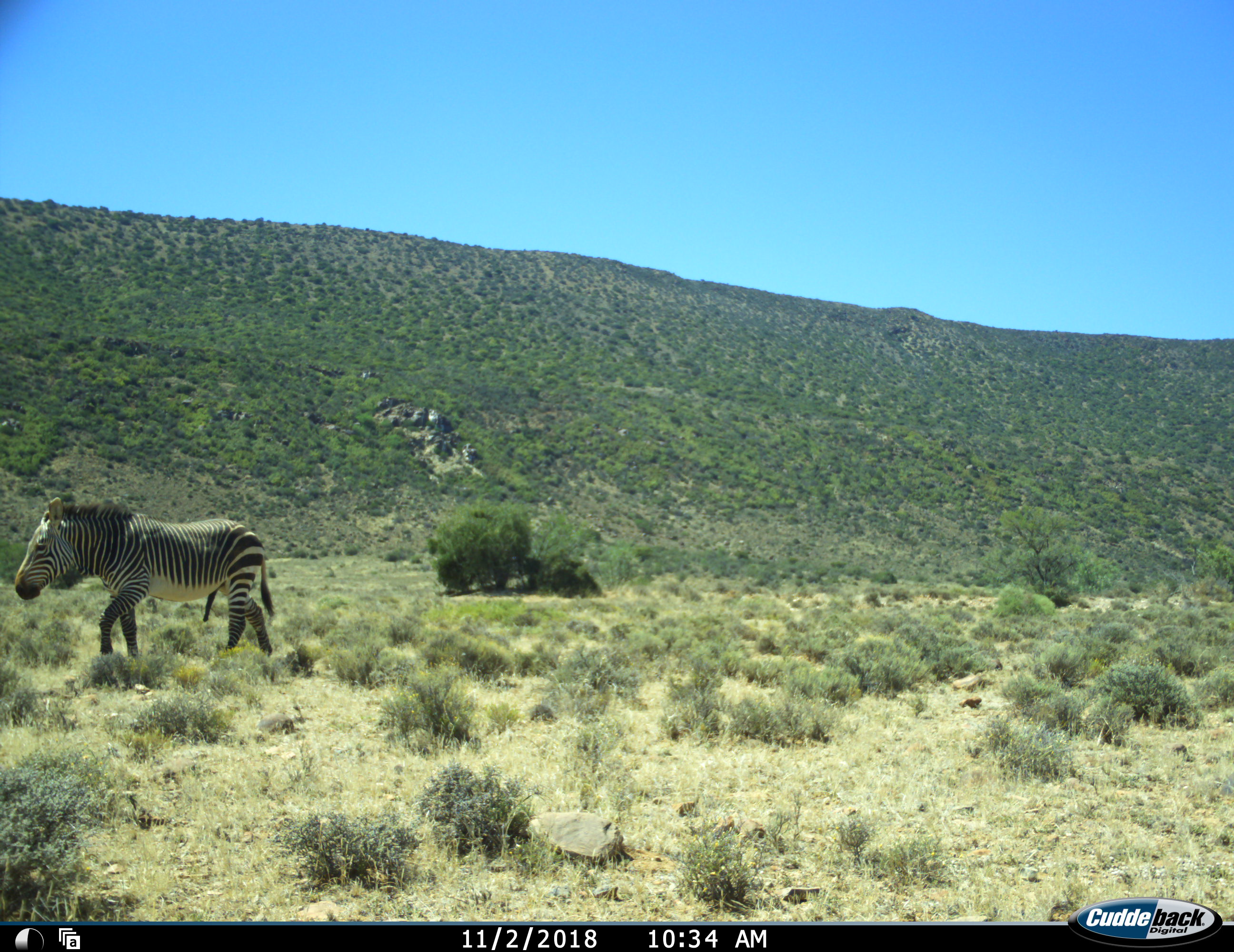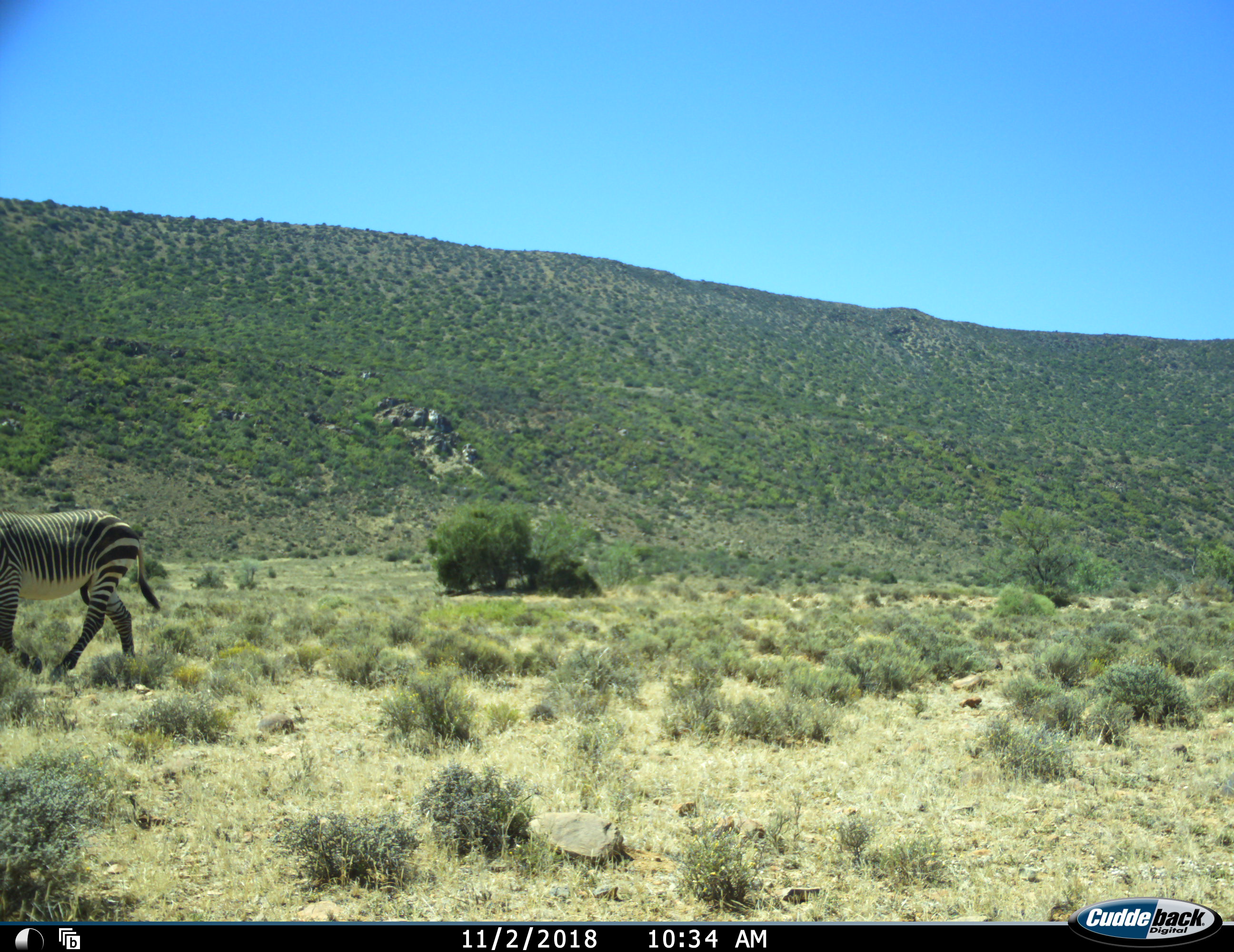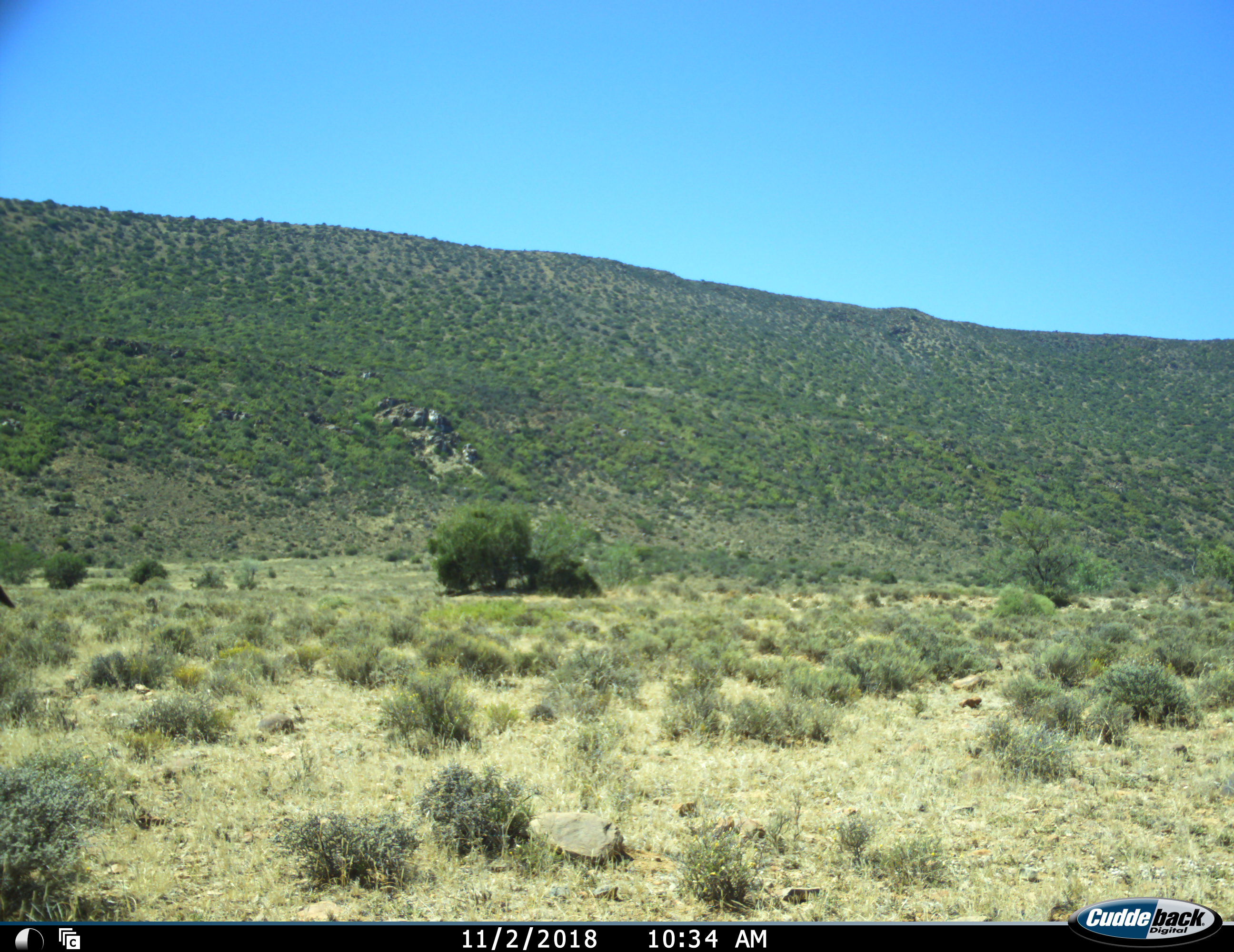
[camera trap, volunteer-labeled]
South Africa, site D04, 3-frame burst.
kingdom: Animalia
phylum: Chordata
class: Mammalia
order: Perissodactyla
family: Equidae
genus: Equus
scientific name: Equus zebra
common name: mountain zebra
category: zebramountain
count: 1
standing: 0%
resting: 0%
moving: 100%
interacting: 0%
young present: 0%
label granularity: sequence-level